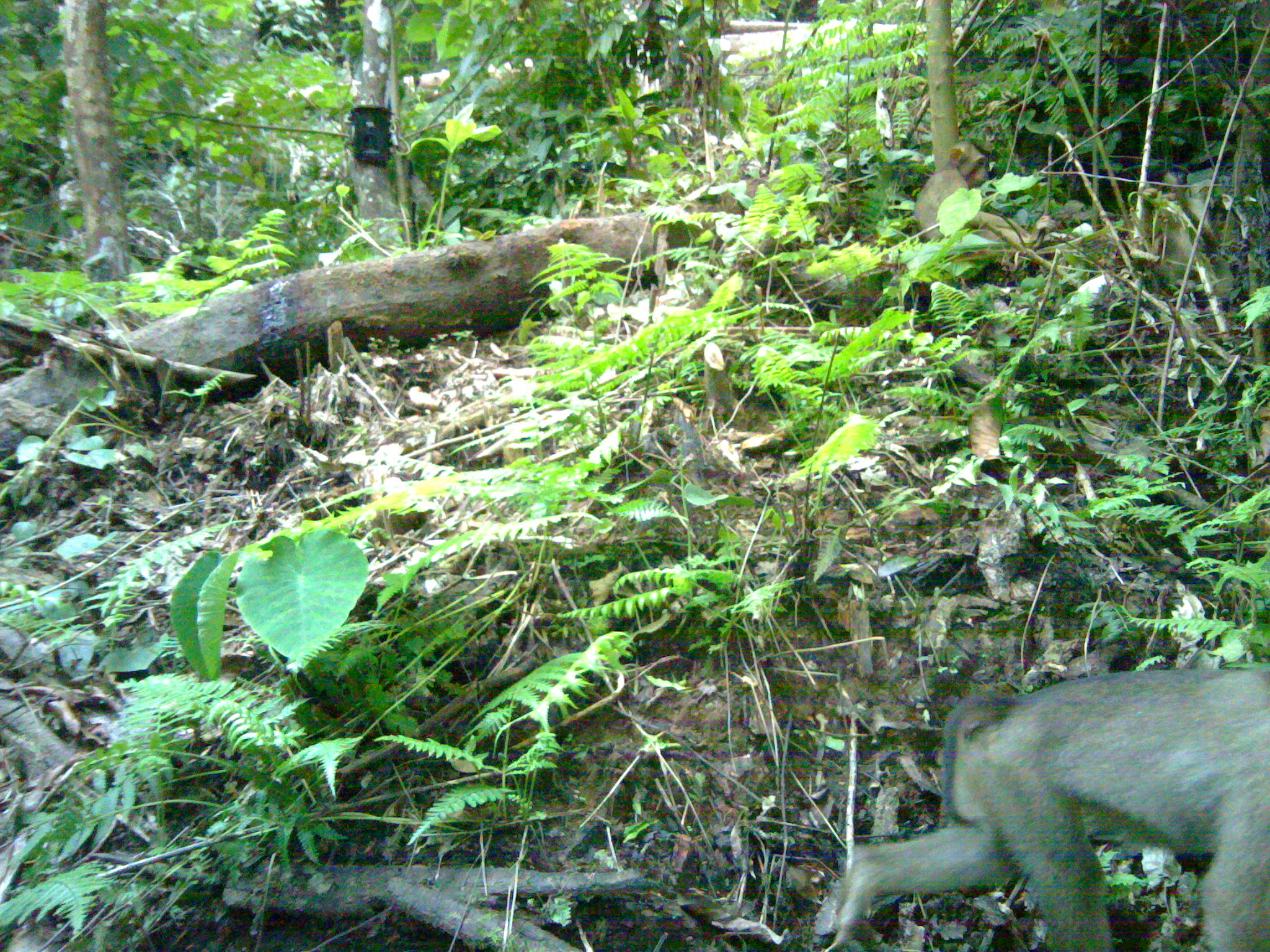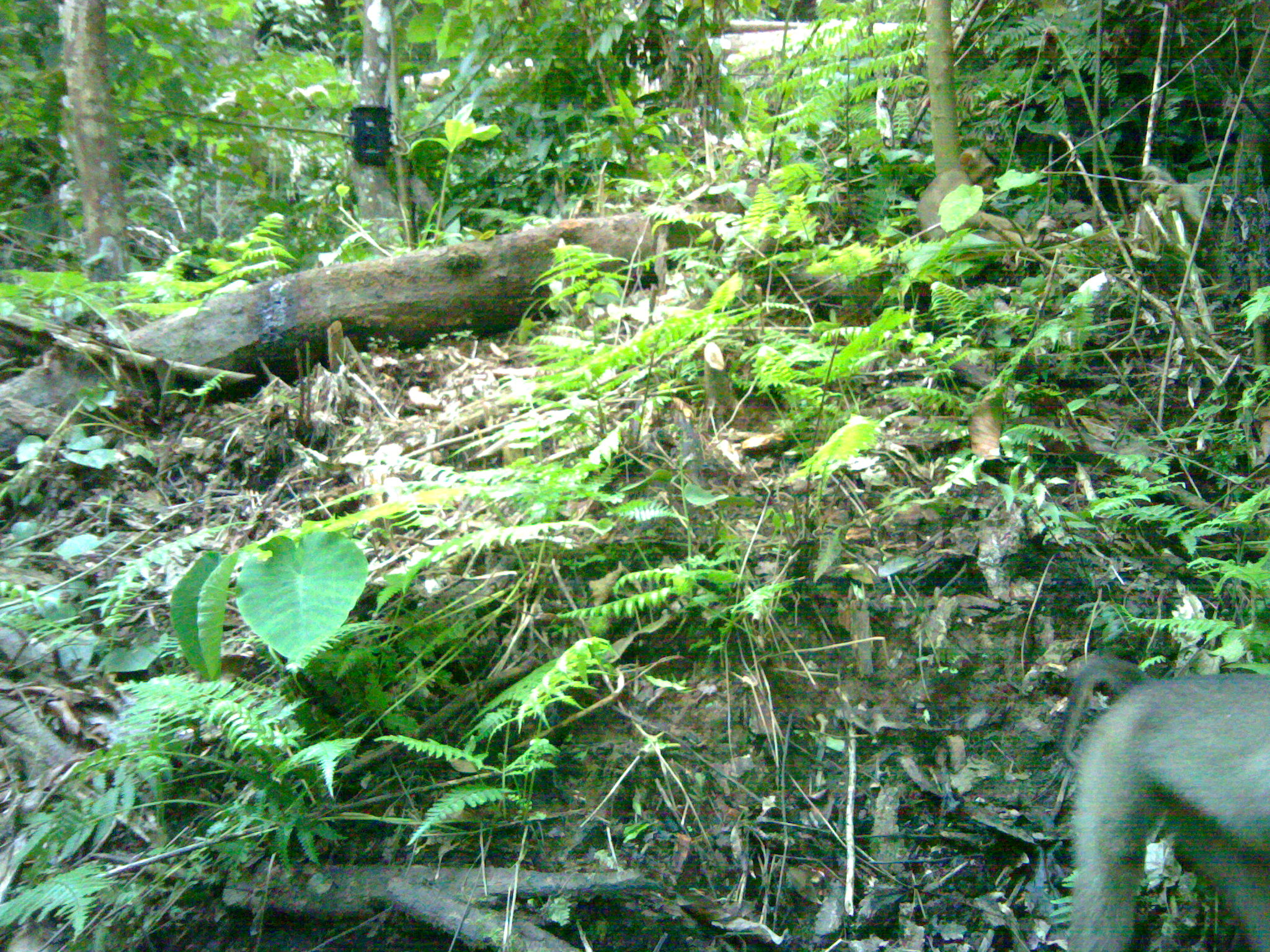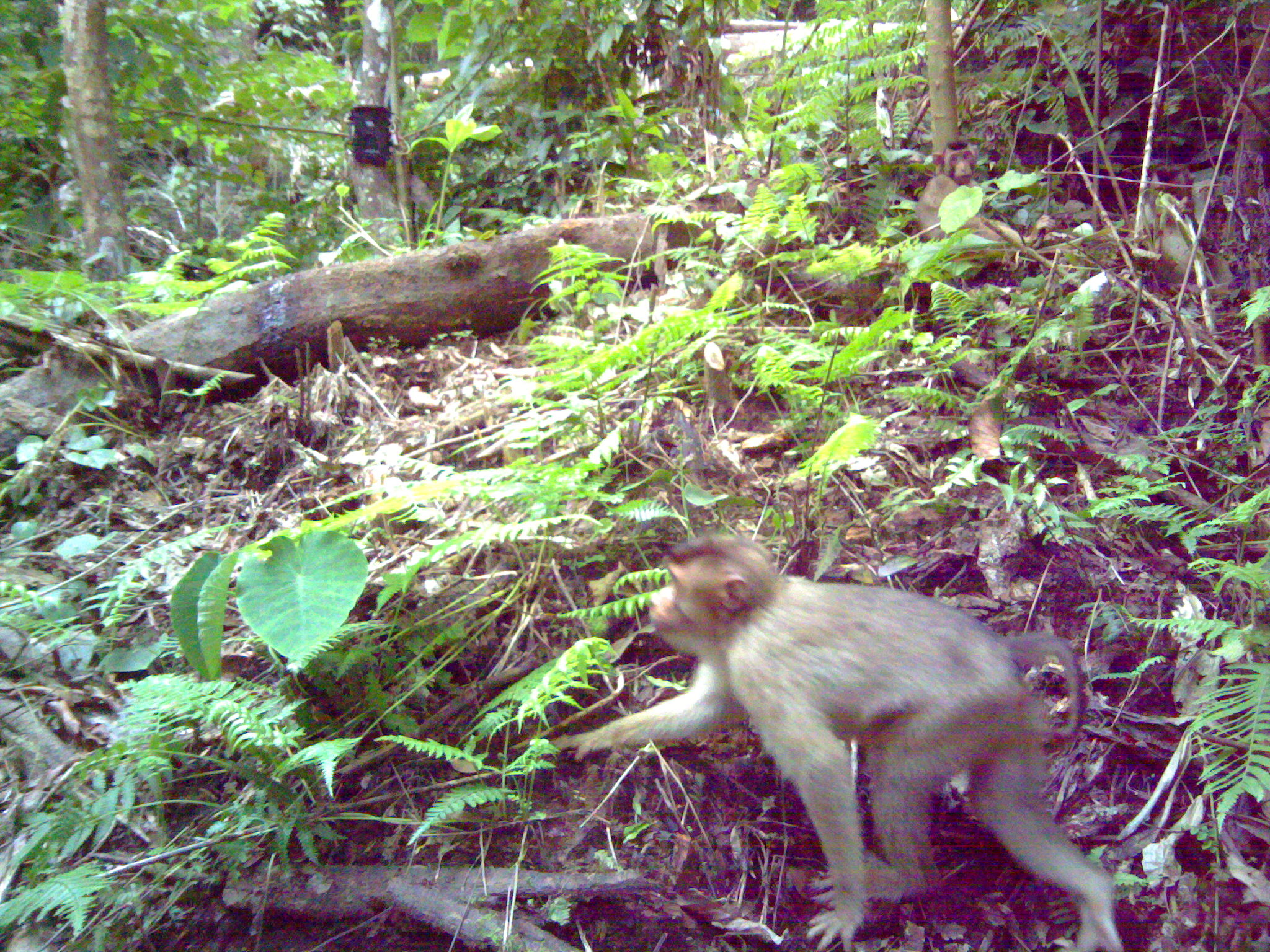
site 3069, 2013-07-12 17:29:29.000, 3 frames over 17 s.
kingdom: Animalia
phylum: Chordata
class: Mammalia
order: Primates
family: Cercopithecidae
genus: Macaca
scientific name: Macaca nemestrina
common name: southern pig-tailed macaque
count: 2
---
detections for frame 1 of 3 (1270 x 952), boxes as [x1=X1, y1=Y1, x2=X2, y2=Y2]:
macaca nemestrina: [x1=817, y1=664, x2=1270, y2=952]; [x1=914, y1=141, x2=1056, y2=248]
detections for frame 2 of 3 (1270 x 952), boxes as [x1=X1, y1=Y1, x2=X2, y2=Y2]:
macaca nemestrina: [x1=1057, y1=655, x2=1270, y2=952]; [x1=916, y1=146, x2=1056, y2=248]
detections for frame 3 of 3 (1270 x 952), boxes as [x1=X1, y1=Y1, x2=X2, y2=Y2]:
macaca nemestrina: [x1=547, y1=532, x2=1125, y2=952]; [x1=915, y1=139, x2=1055, y2=250]